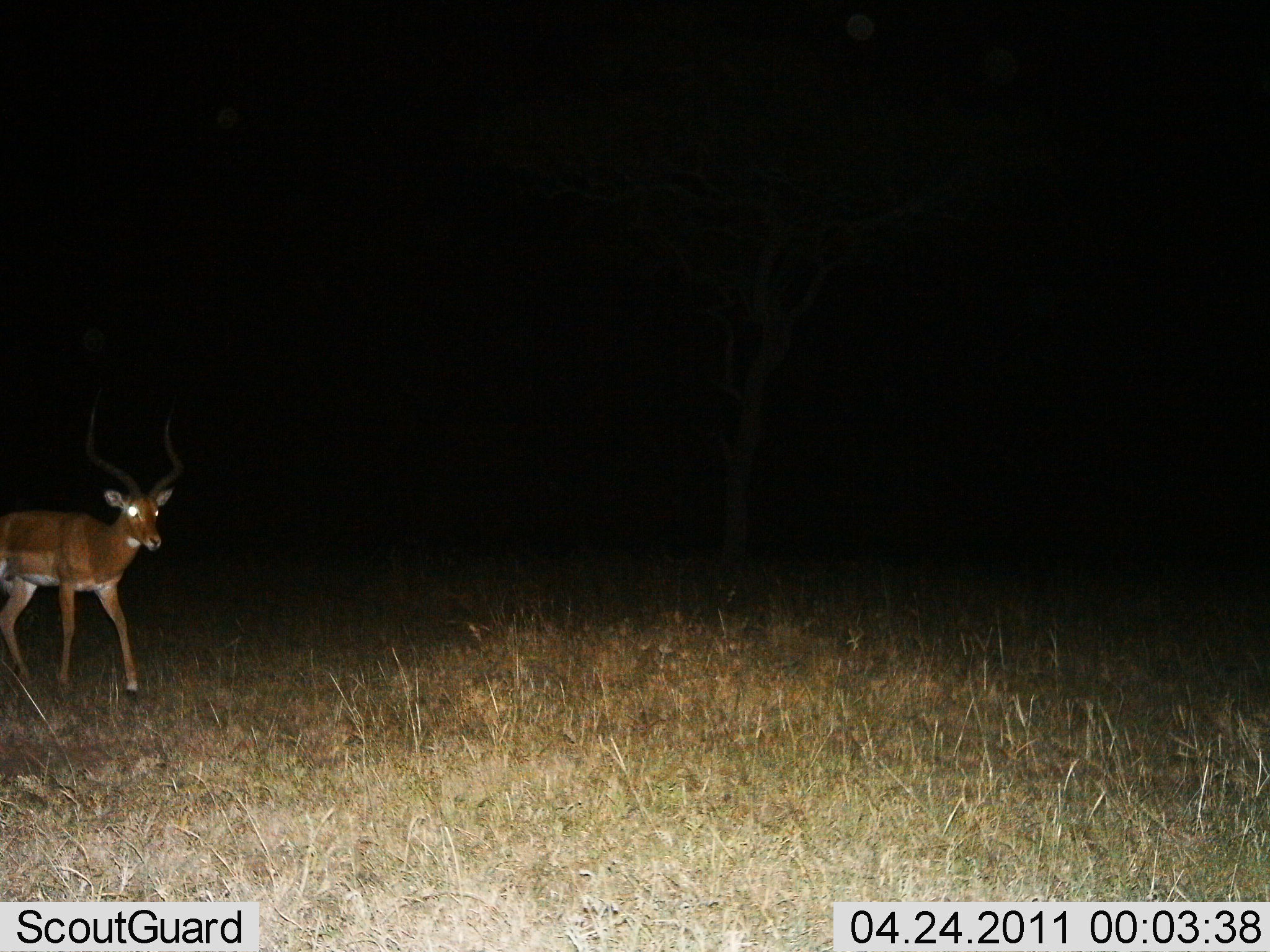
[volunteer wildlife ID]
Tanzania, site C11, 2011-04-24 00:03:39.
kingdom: Animalia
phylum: Chordata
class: Mammalia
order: Artiodactyla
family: Bovidae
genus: Aepyceros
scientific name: Aepyceros melampus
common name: impala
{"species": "impala (Aepyceros melampus)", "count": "1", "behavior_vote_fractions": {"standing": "50%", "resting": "0%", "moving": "60%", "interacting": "0%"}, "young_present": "0%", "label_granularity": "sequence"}